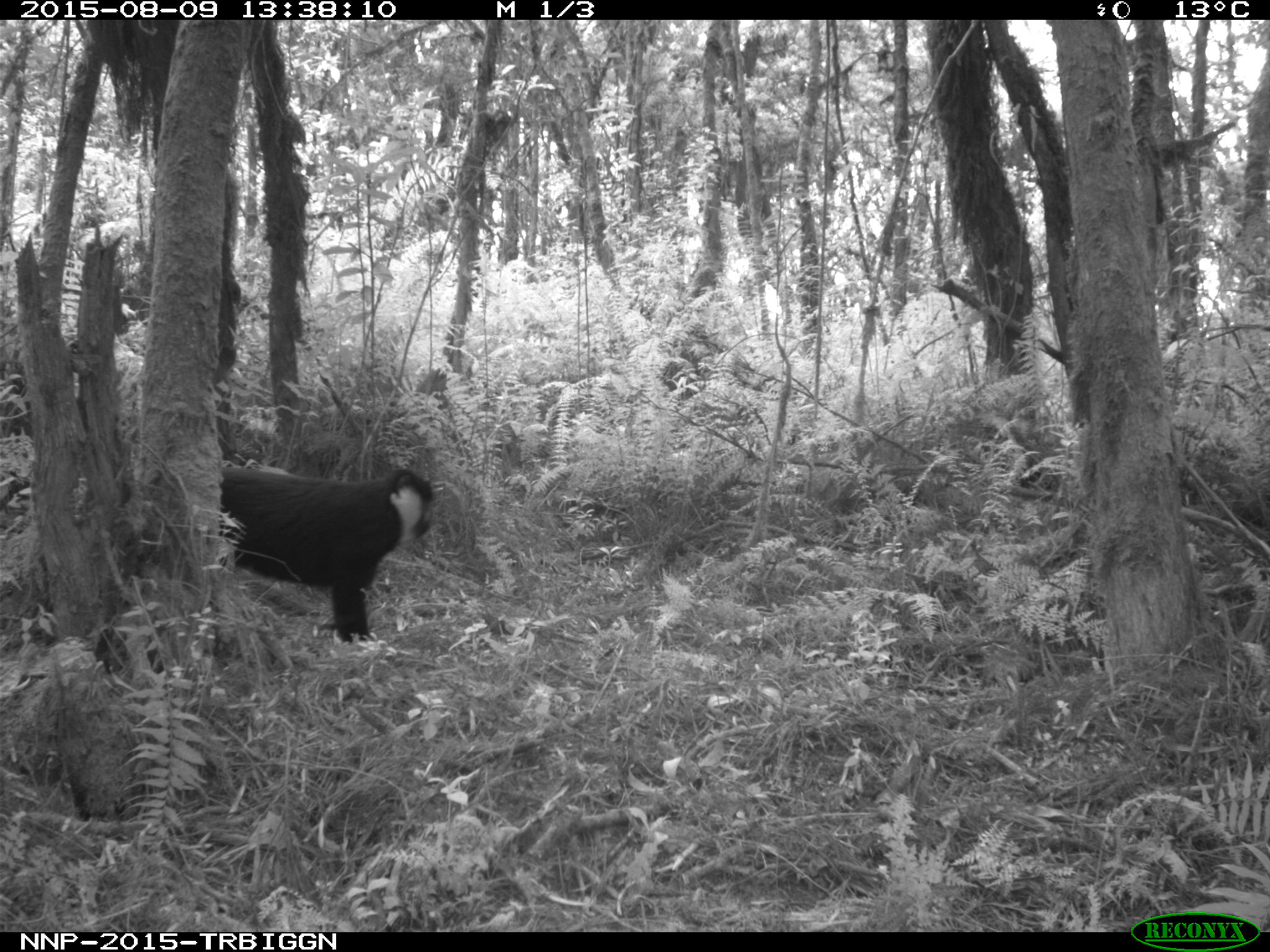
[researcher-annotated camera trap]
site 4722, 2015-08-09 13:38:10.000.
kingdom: Animalia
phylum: Chordata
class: Mammalia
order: Primates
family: Cercopithecidae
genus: Allochrocebus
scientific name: Allochrocebus lhoesti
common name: l'hoest's monkey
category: cercopithecus lhoesti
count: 1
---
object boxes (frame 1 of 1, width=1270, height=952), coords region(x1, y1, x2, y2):
cercopithecus lhoesti: region(216, 466, 436, 645)